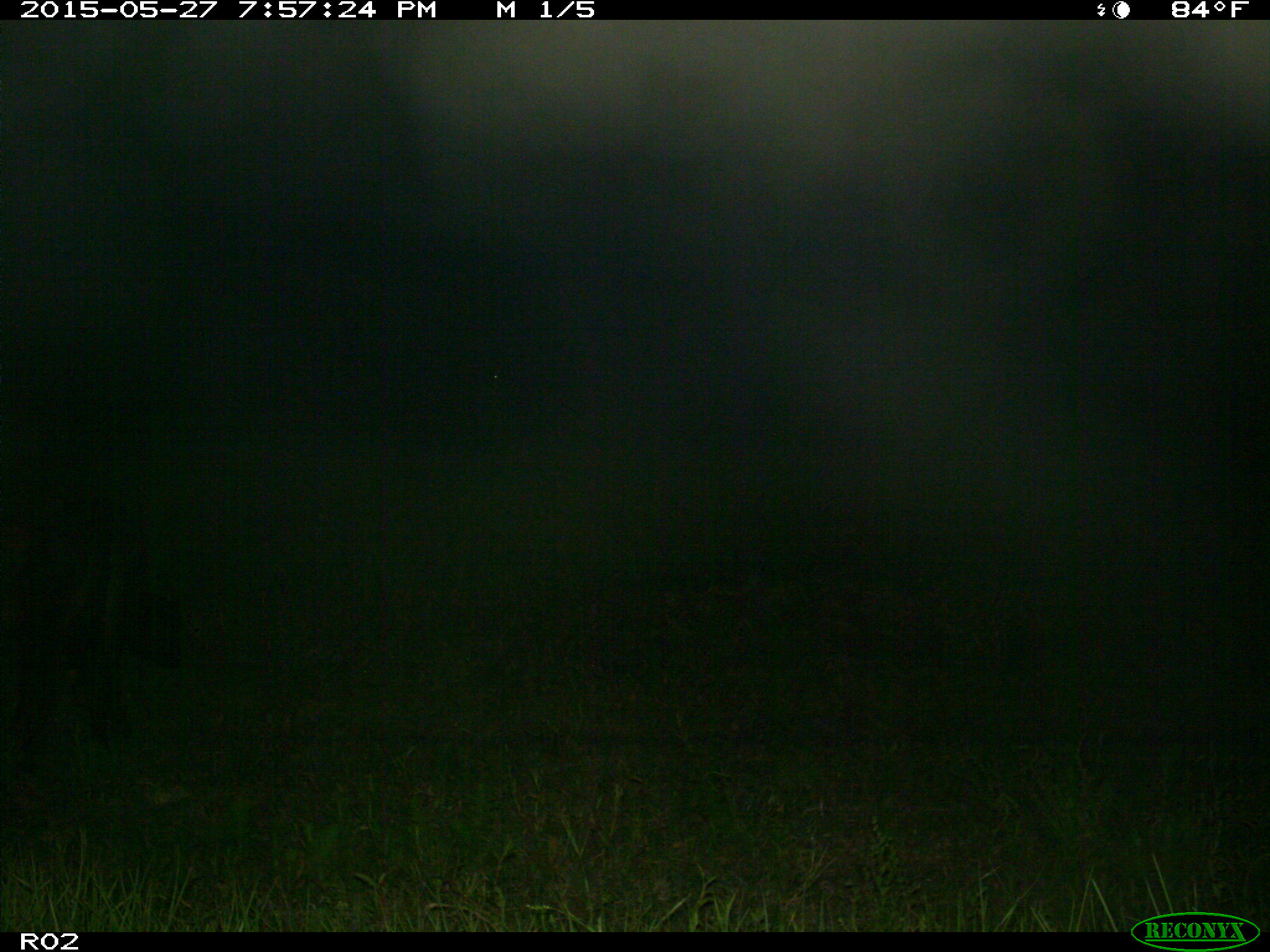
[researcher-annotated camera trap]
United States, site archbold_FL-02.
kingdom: Animalia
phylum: Chordata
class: Mammalia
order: Artiodactyla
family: Bovidae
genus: Bos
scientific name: Bos taurus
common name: domestic cow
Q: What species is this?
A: Bos taurus (domestic cow).